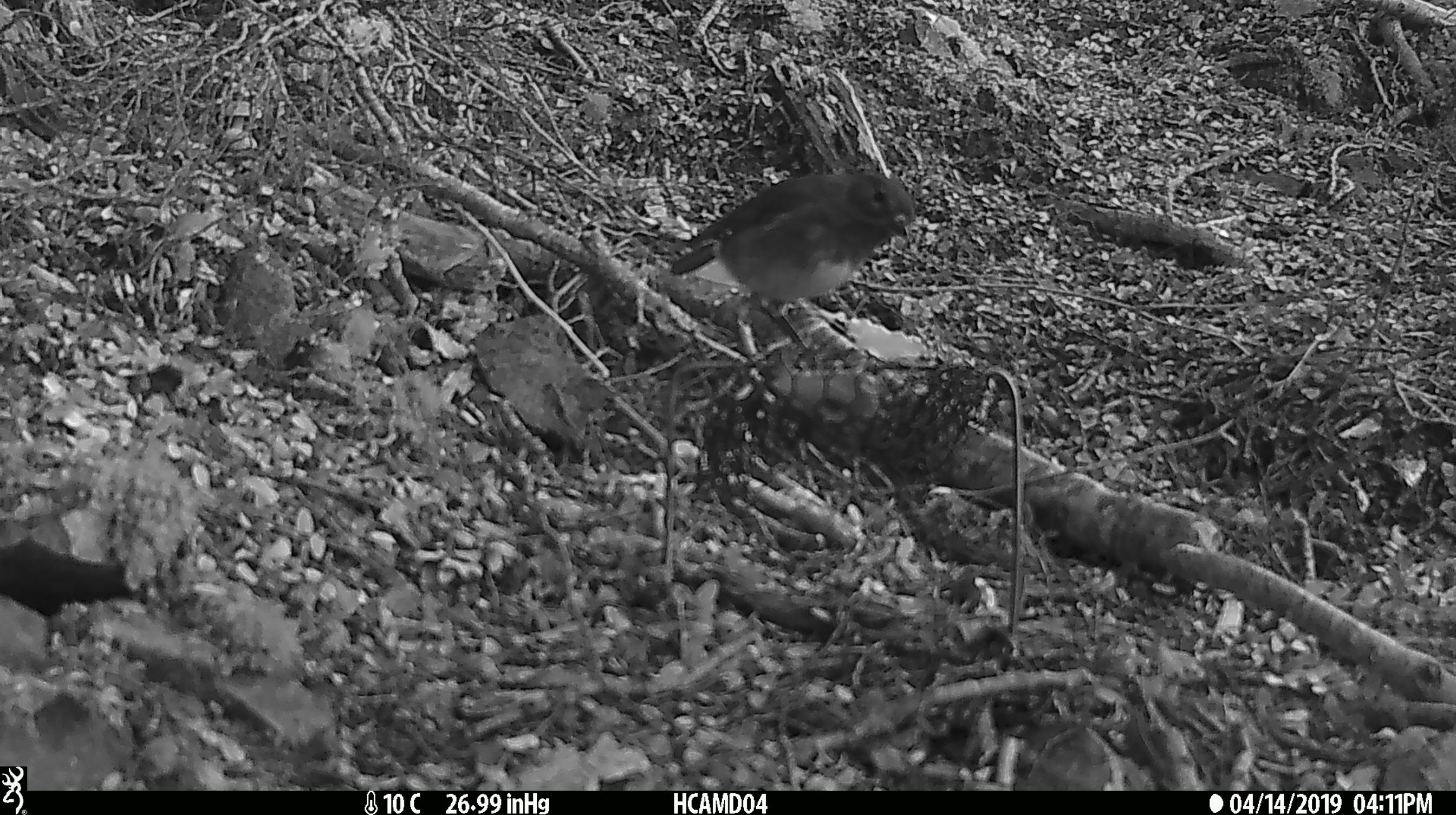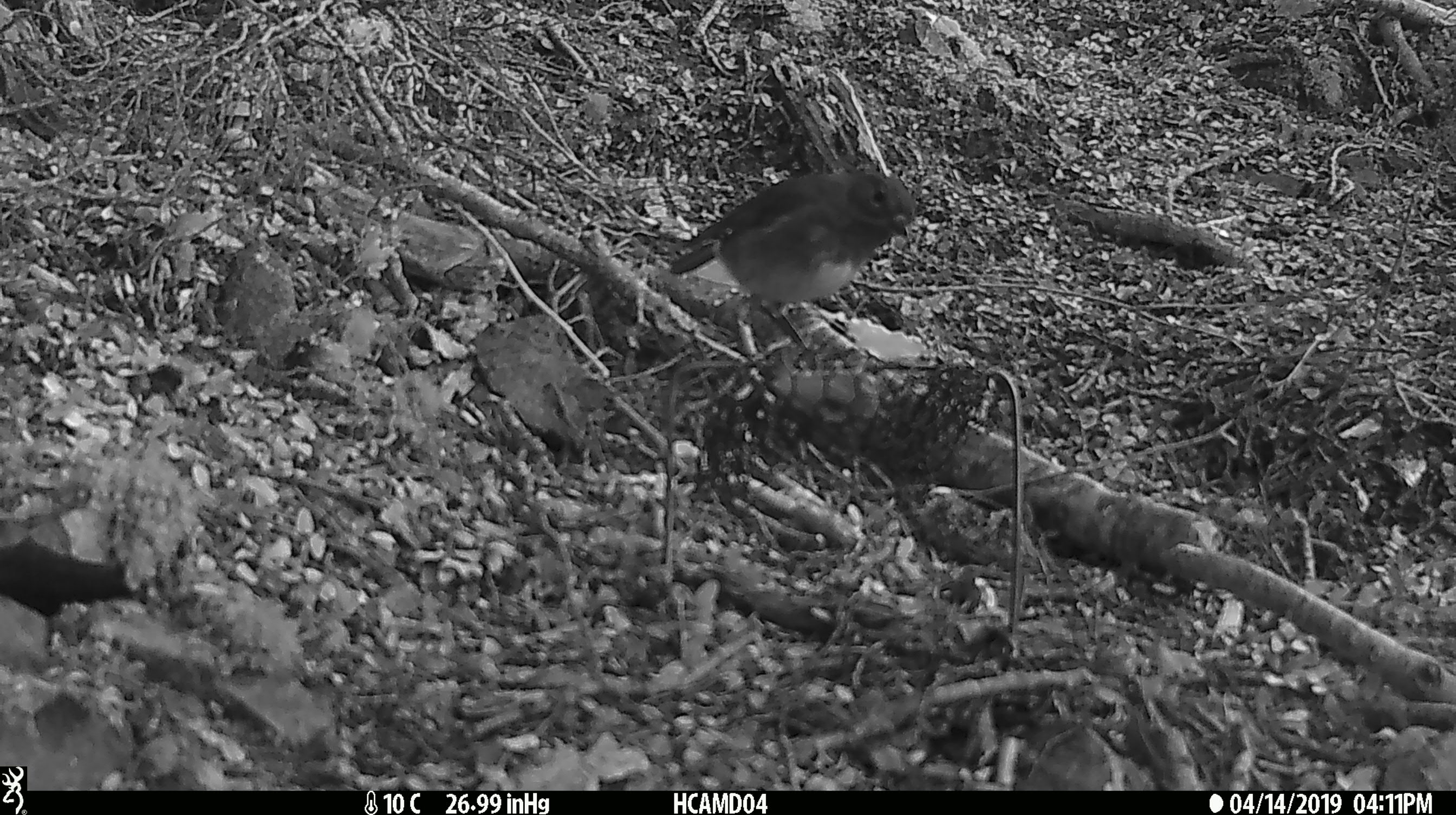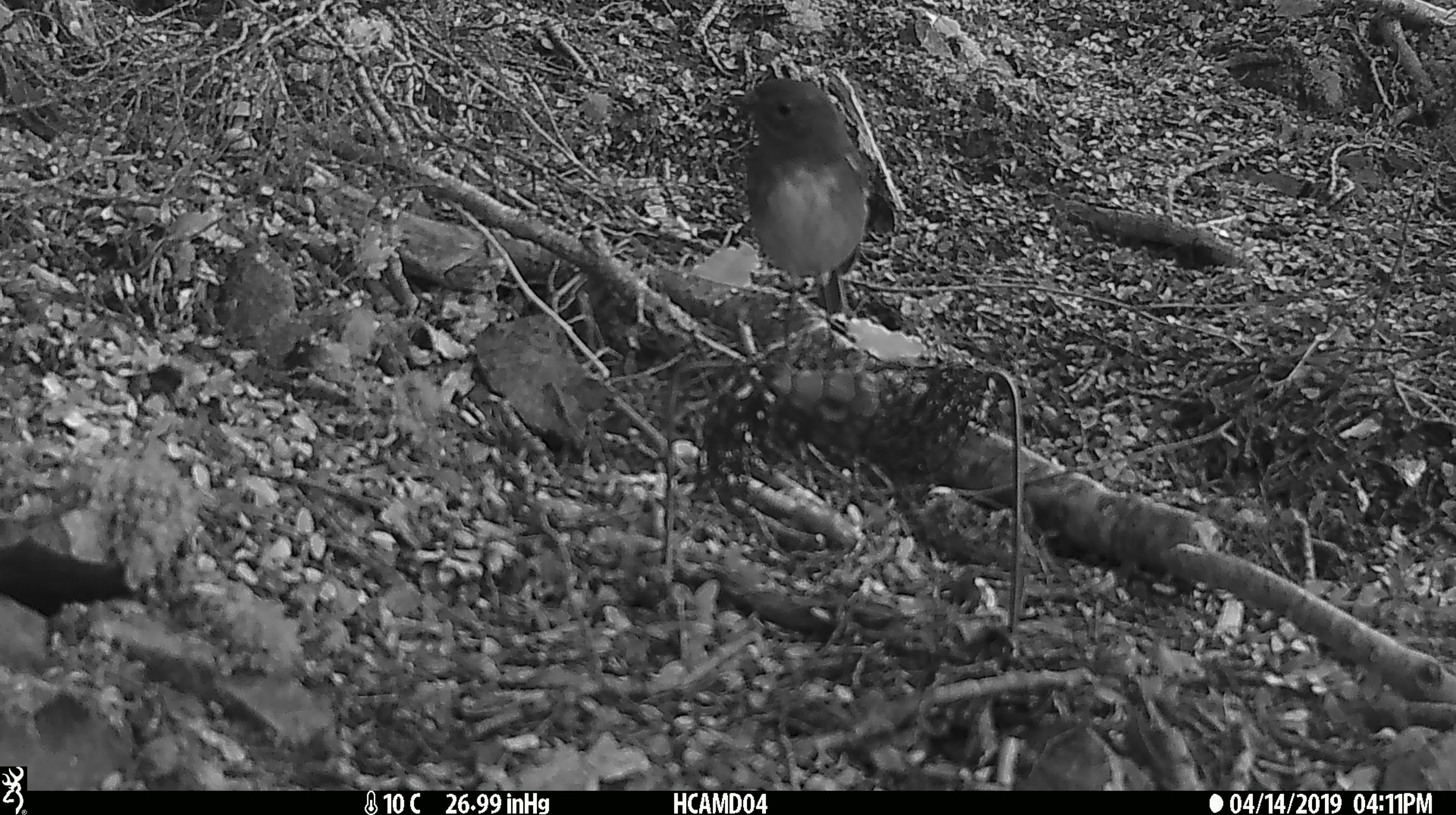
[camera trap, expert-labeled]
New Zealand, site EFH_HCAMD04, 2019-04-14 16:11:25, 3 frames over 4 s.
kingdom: Animalia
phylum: Chordata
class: Aves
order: Passeriformes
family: Petroicidae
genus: Petroica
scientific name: Petroica australis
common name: new zealand robin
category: robin